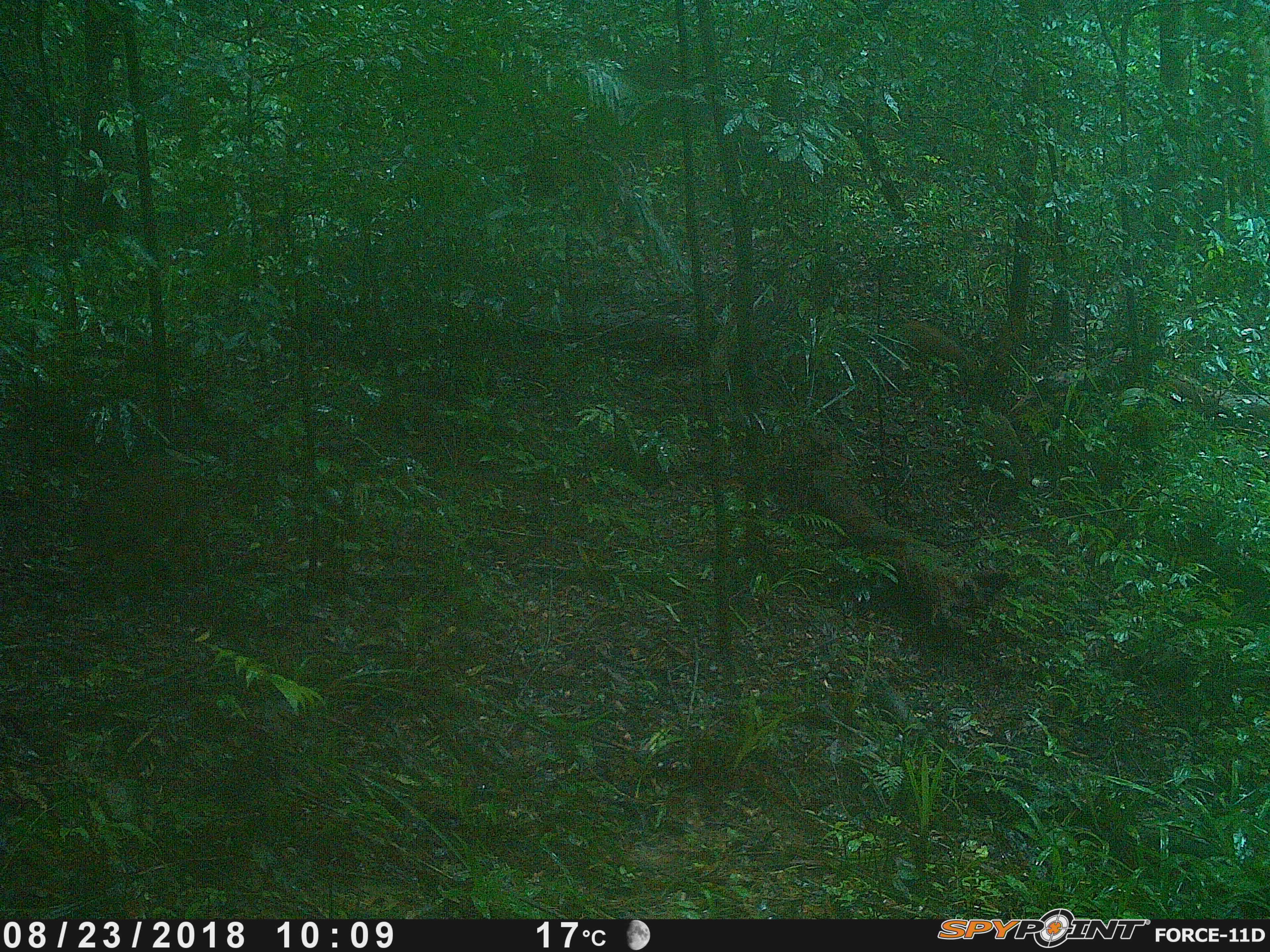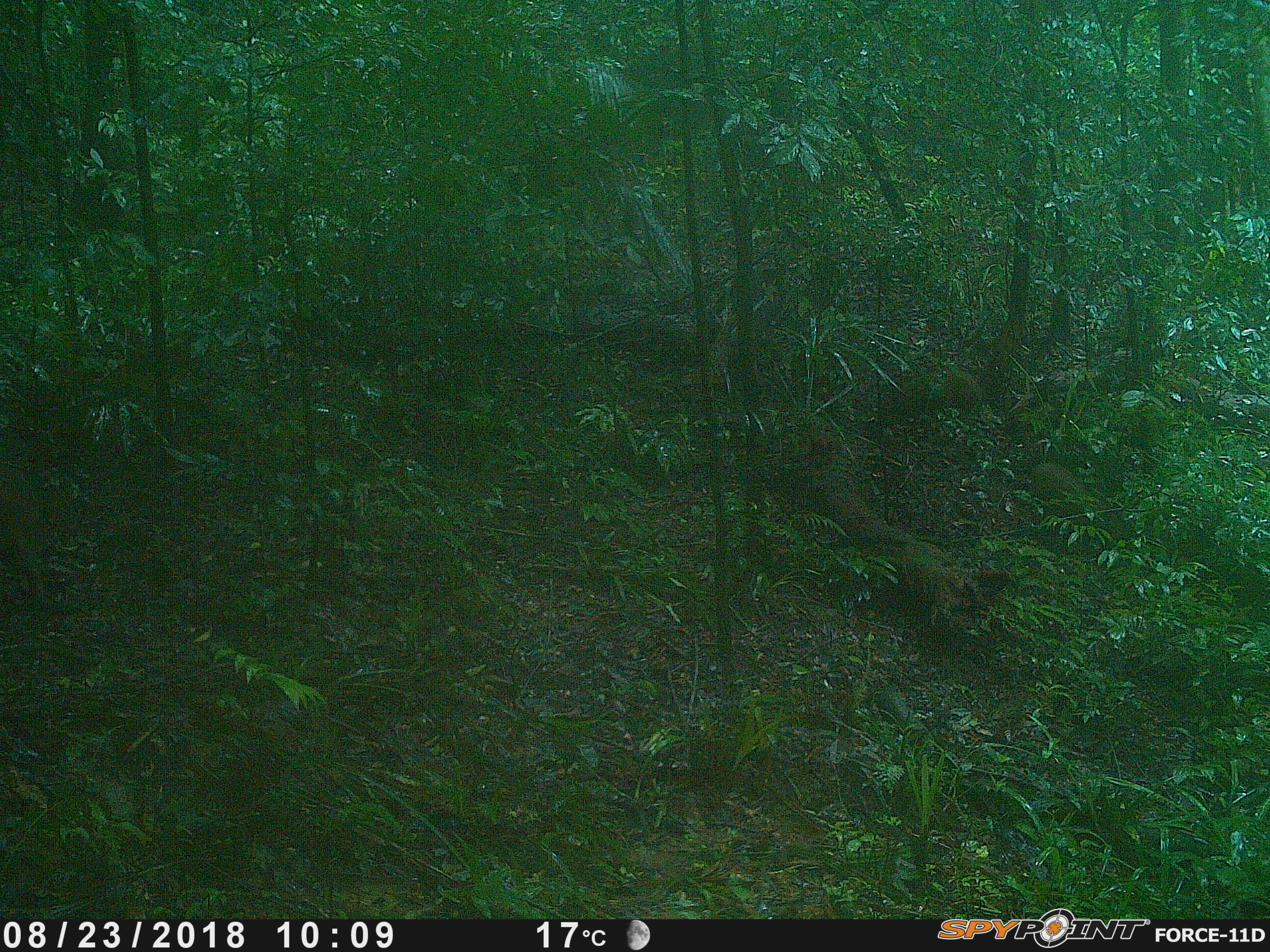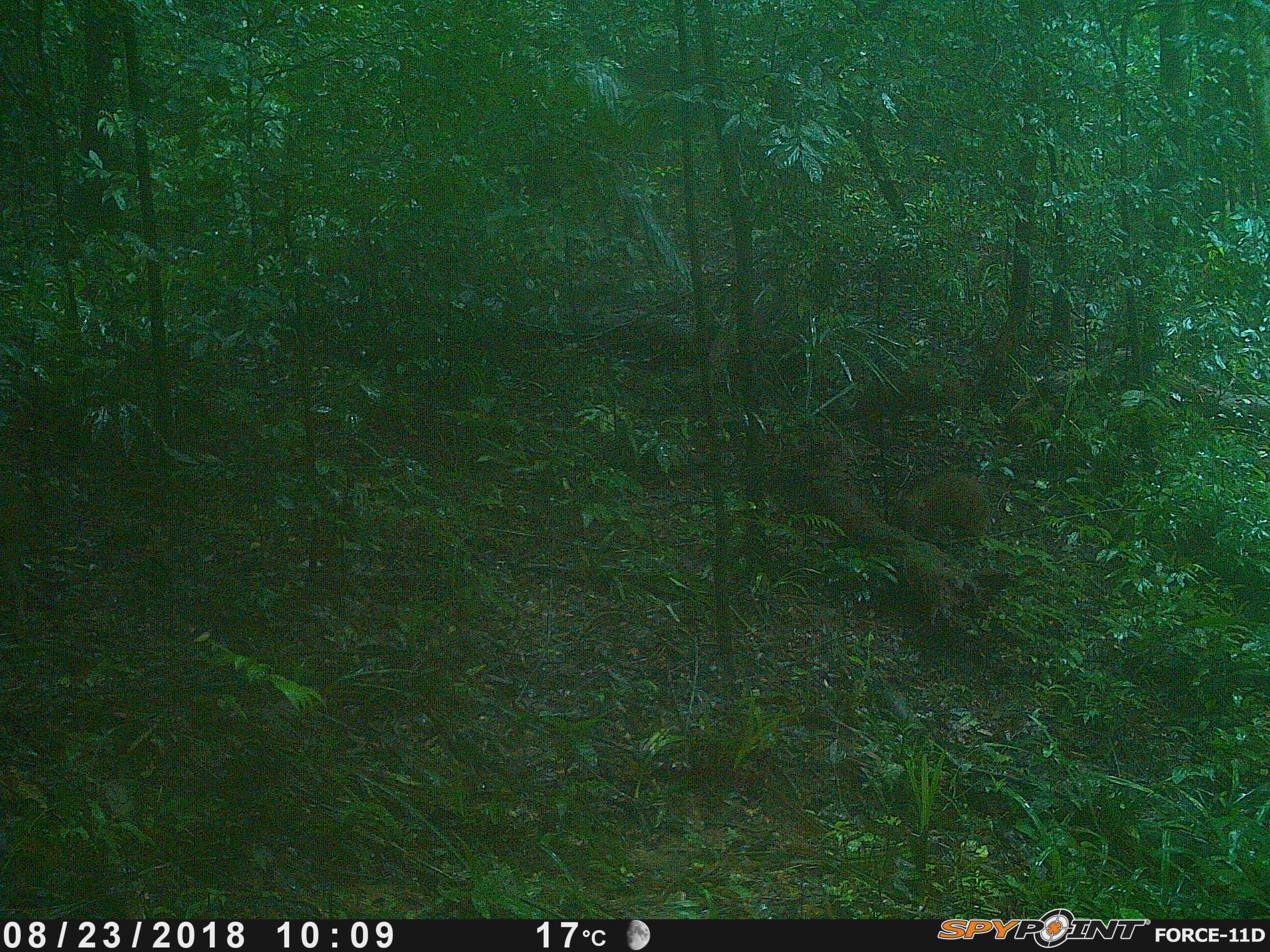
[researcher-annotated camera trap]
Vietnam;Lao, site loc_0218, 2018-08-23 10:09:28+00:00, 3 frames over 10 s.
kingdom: Animalia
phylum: Chordata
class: Mammalia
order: Artiodactyla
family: Suidae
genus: Sus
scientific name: Sus scrofa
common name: eurasian wild pig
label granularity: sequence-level